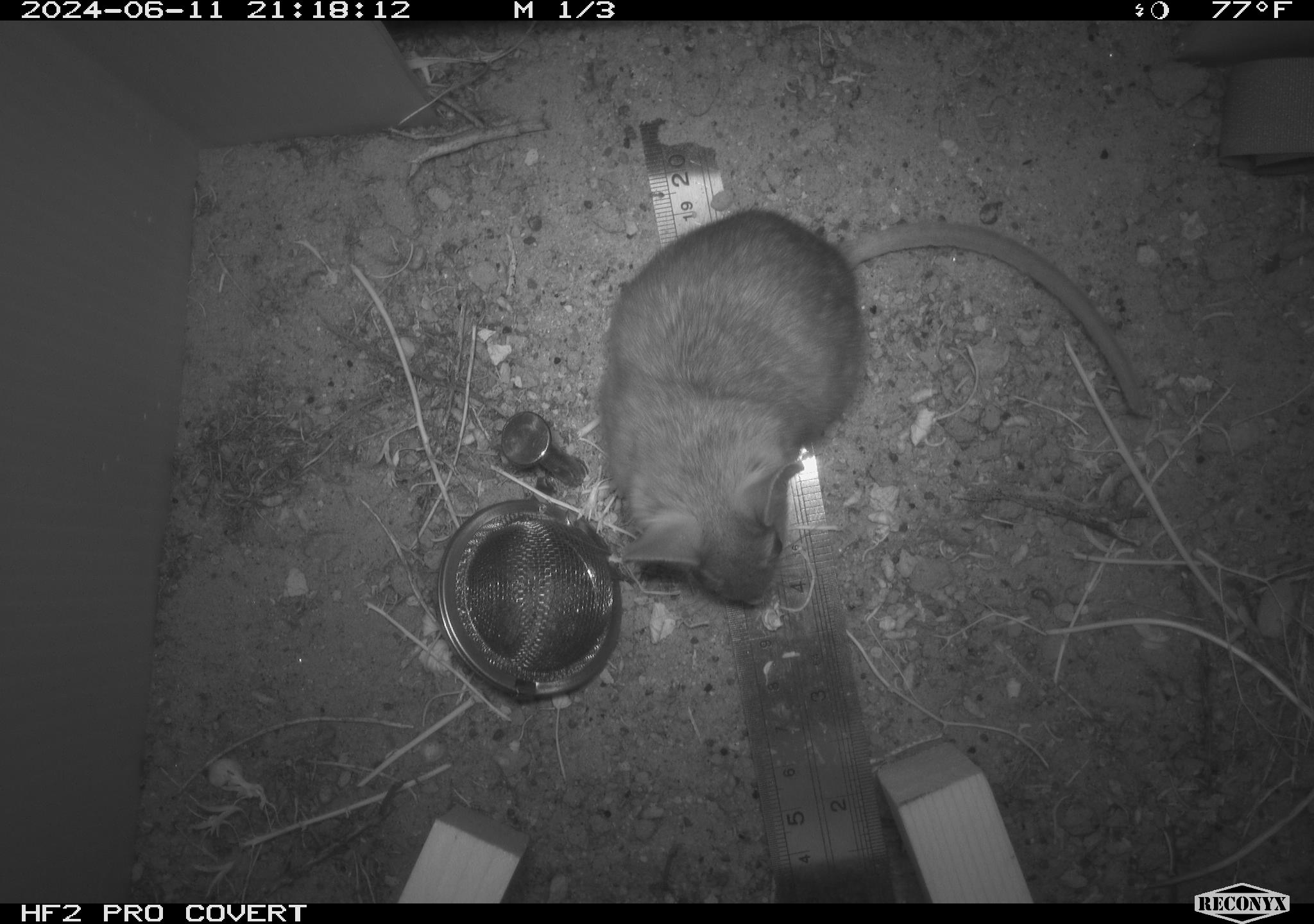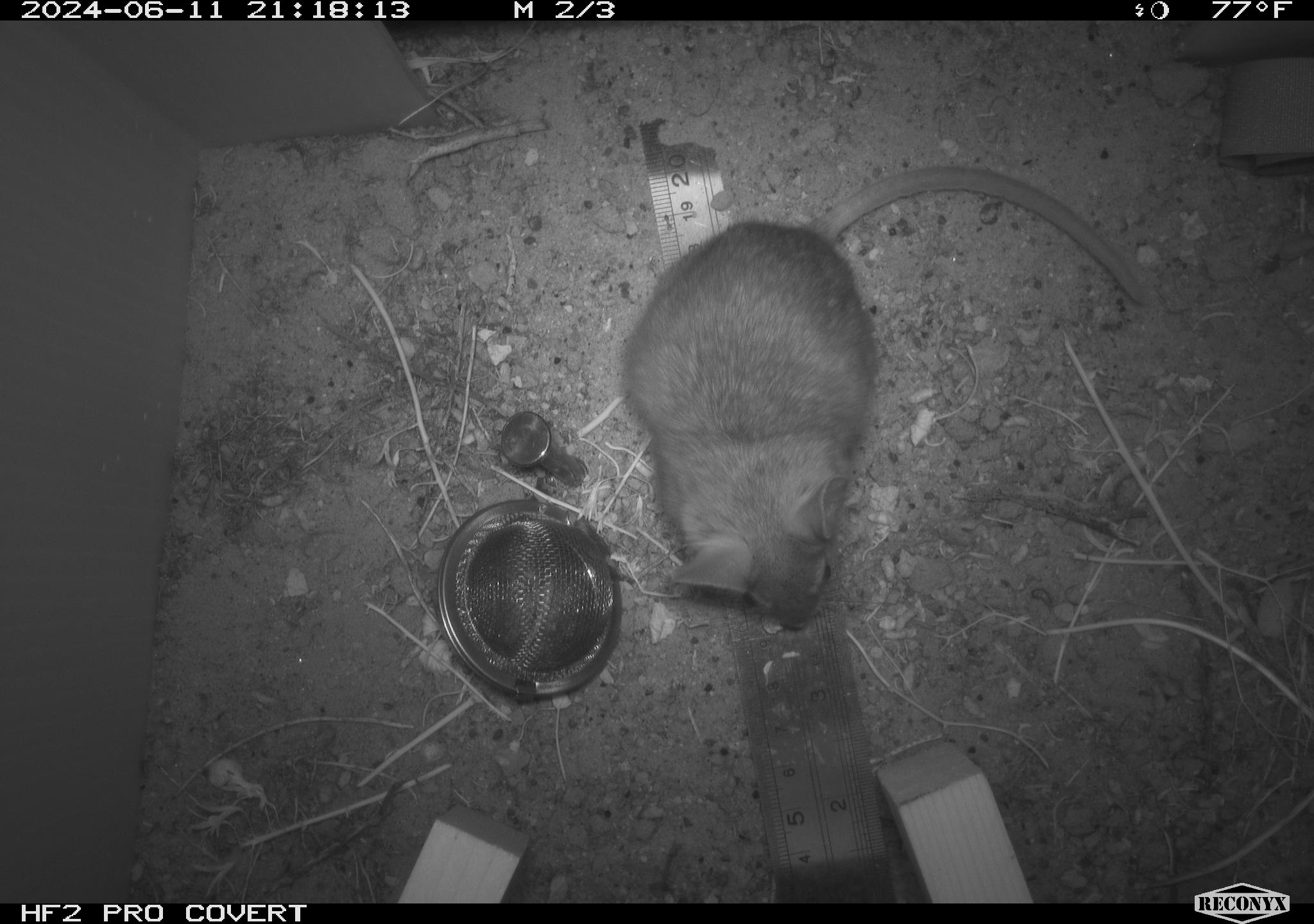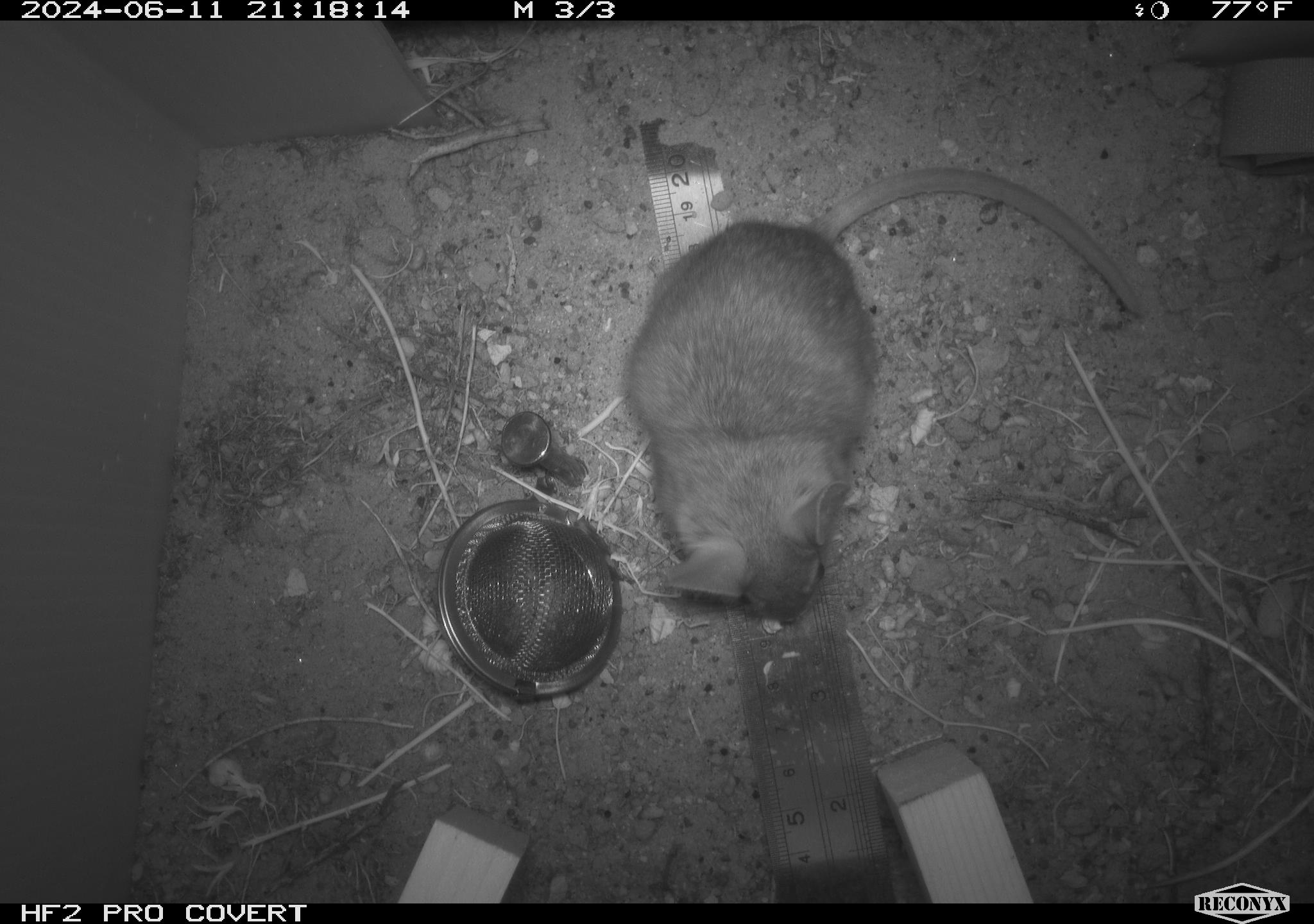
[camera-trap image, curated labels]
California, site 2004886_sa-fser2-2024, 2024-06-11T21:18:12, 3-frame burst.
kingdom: Animalia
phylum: Chordata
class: Mammalia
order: Rodentia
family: Cricetidae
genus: Neotoma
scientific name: Neotoma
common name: pack rat or woodrat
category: neotoma species